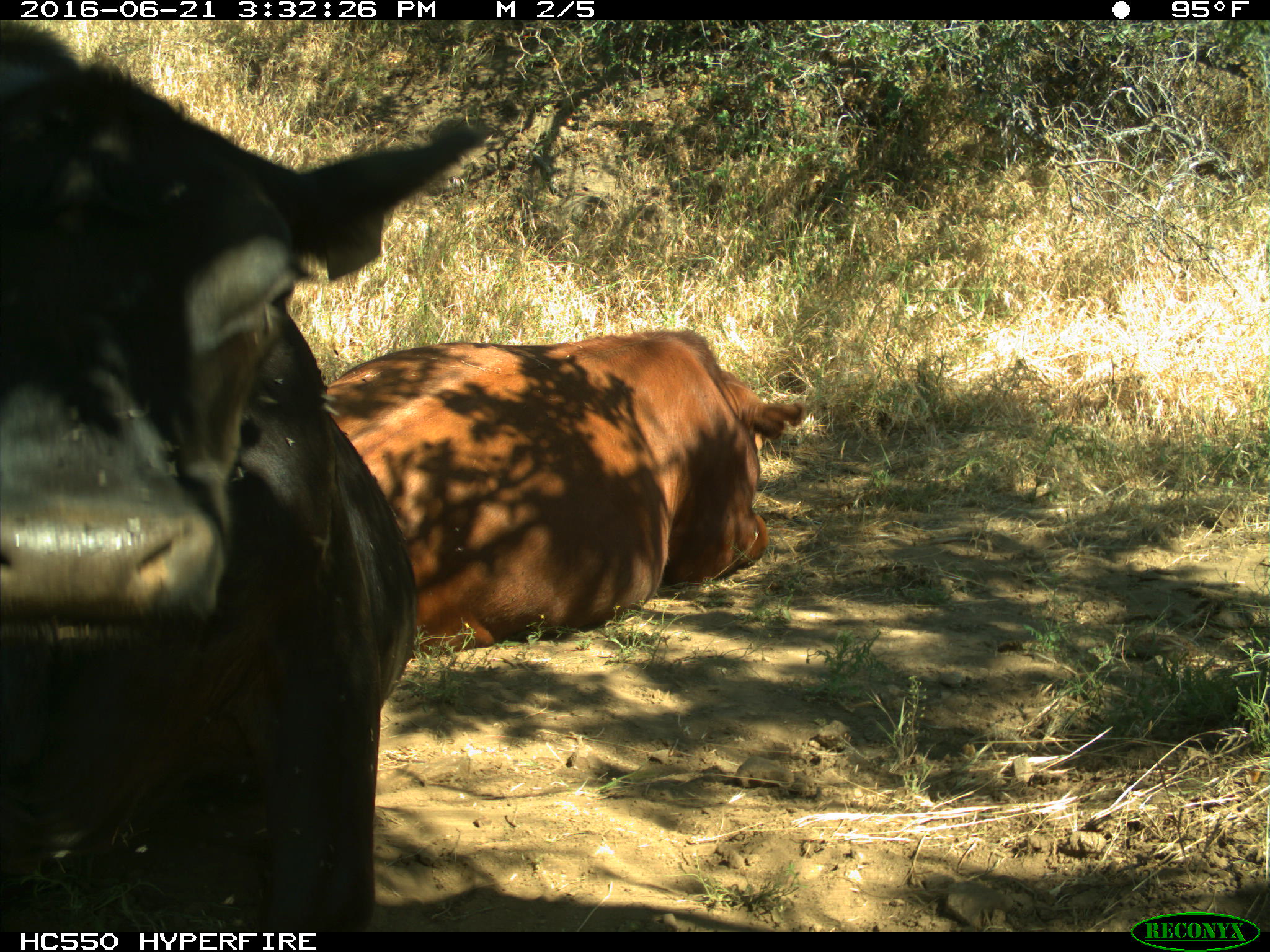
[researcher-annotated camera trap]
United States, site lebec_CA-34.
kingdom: Animalia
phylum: Chordata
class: Mammalia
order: Artiodactyla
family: Bovidae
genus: Bos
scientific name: Bos taurus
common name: domestic cow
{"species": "Bos taurus (domestic cow)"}